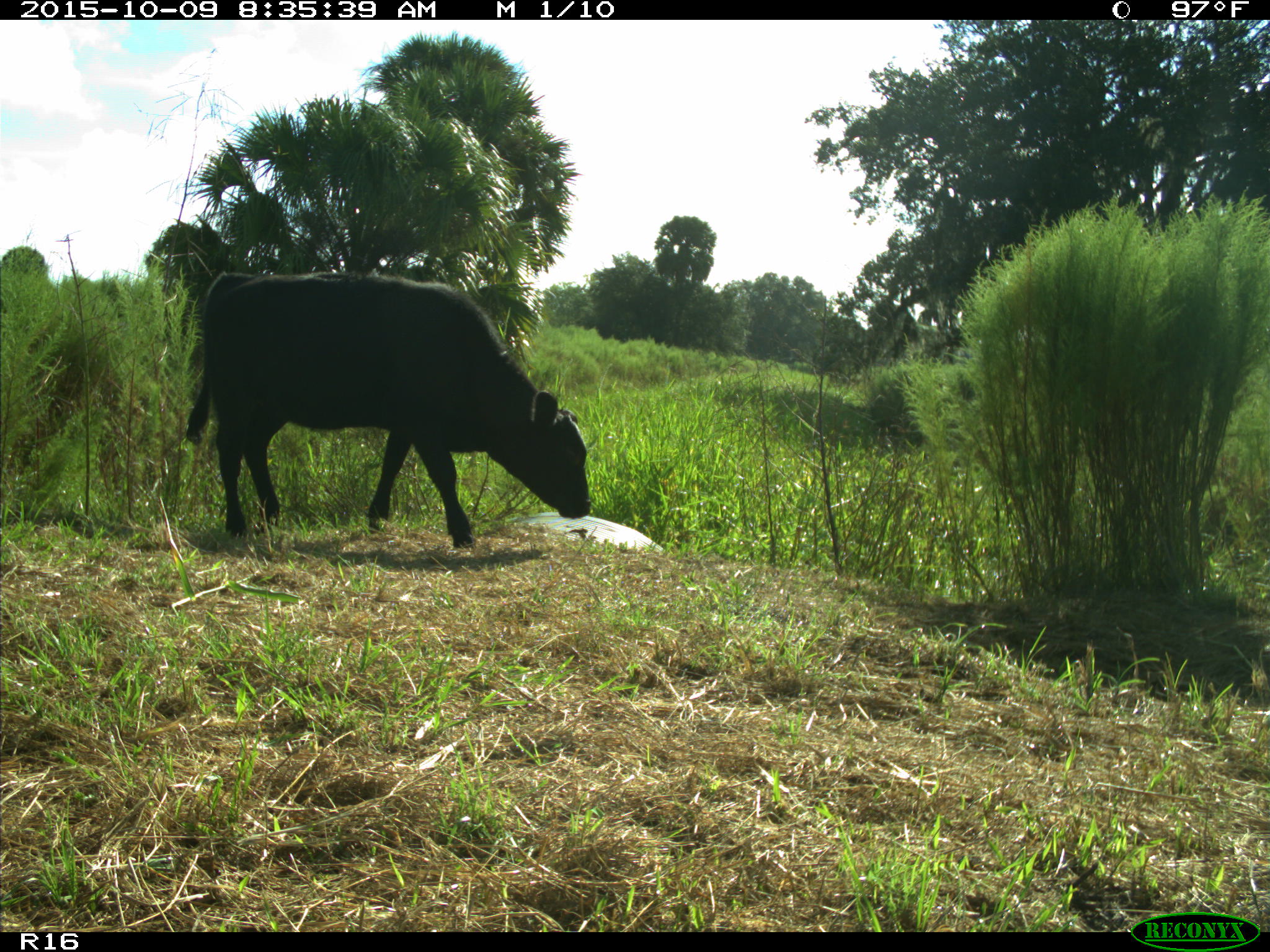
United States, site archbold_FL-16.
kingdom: Animalia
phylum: Chordata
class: Mammalia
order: Artiodactyla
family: Bovidae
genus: Bos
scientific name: Bos taurus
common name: domestic cow